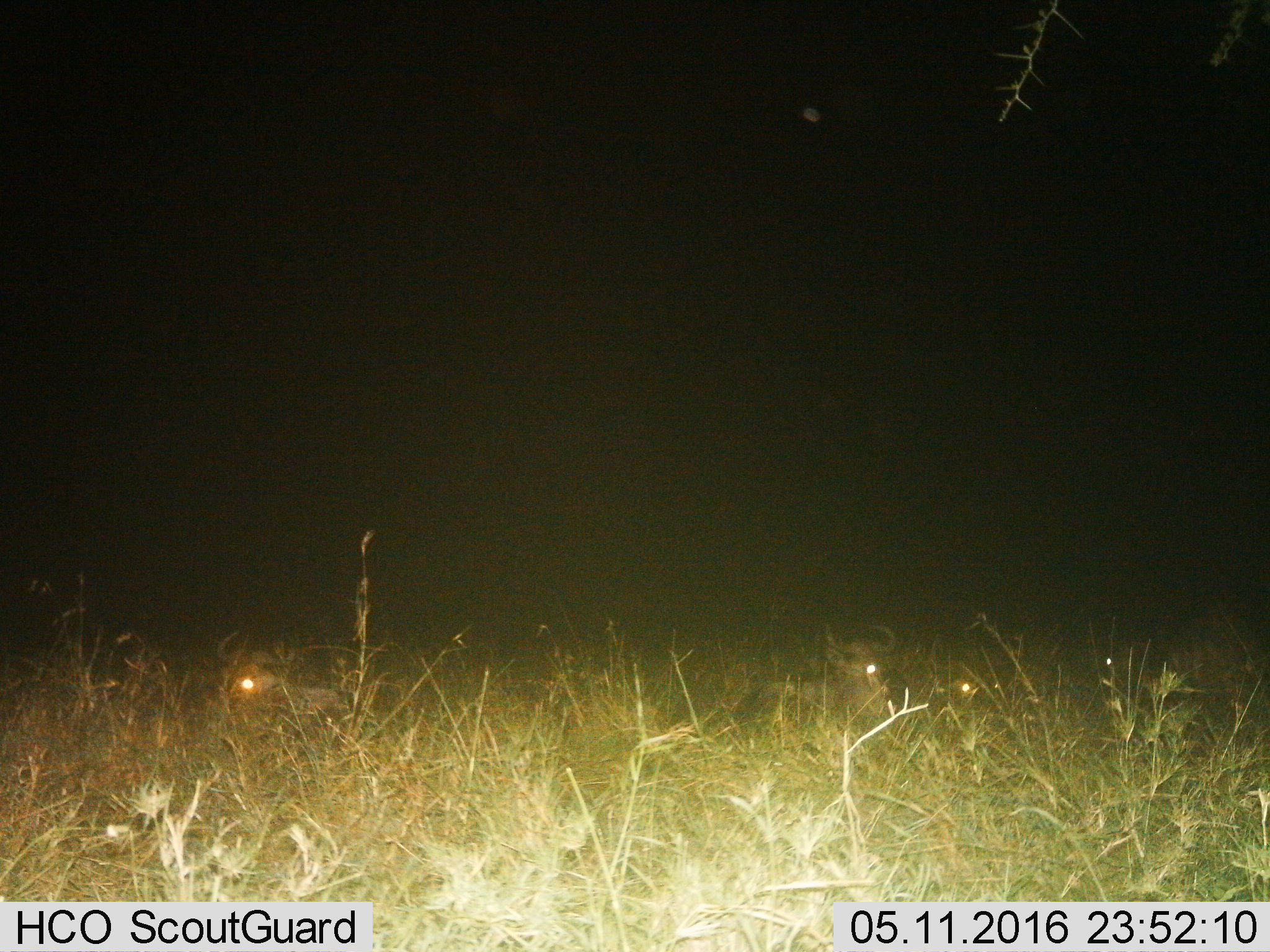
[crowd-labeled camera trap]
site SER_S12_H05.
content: unidentified animal